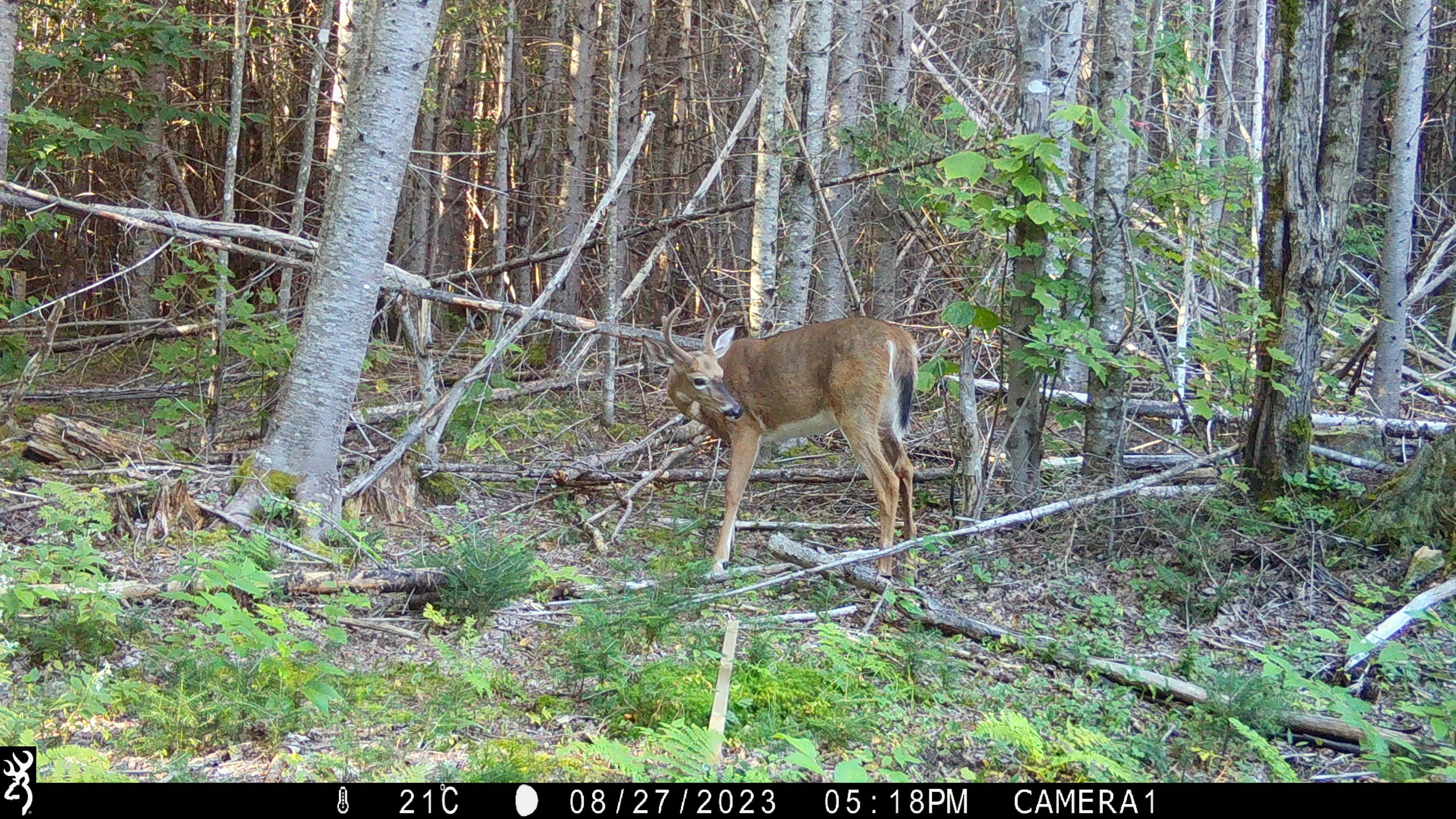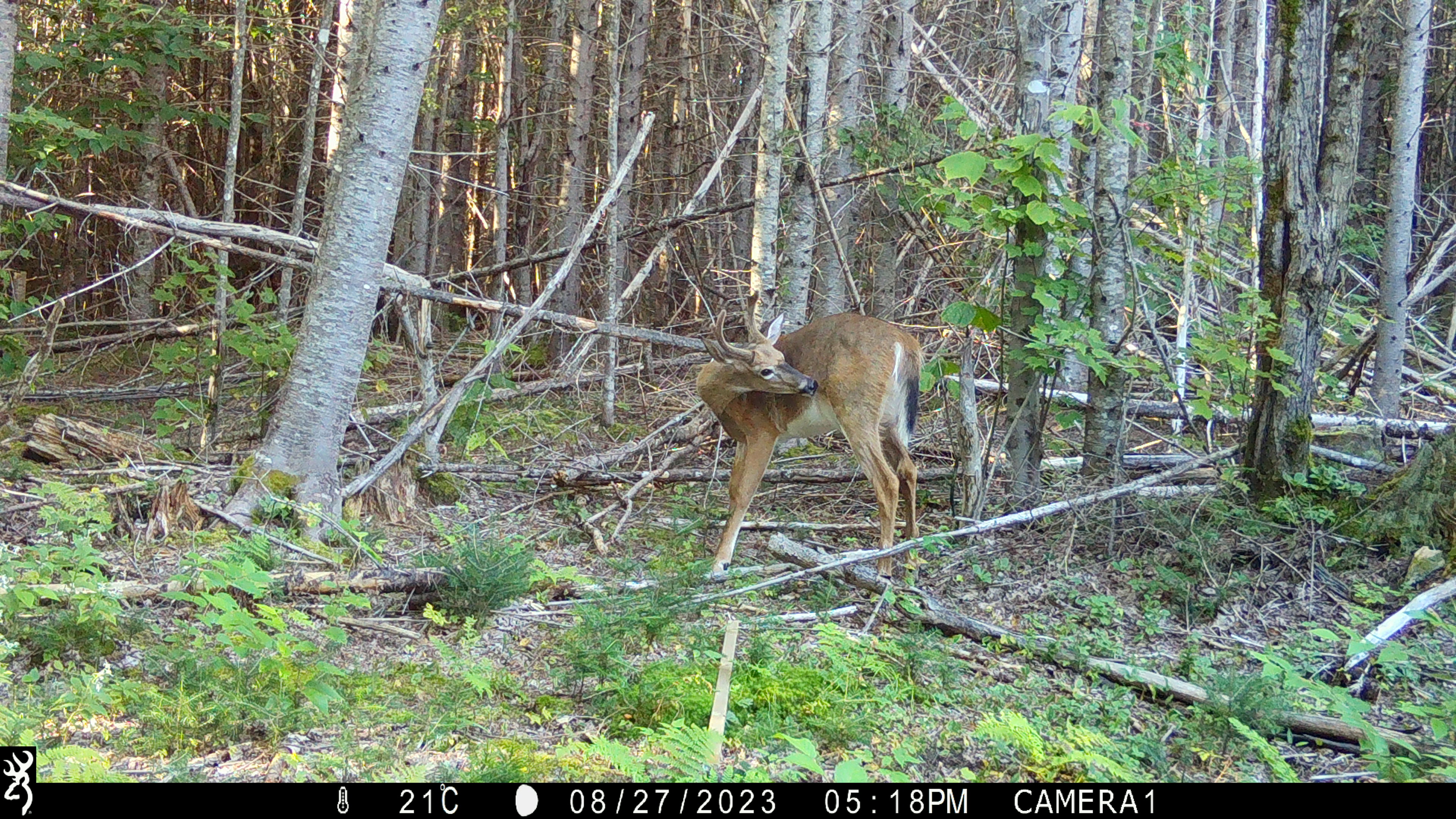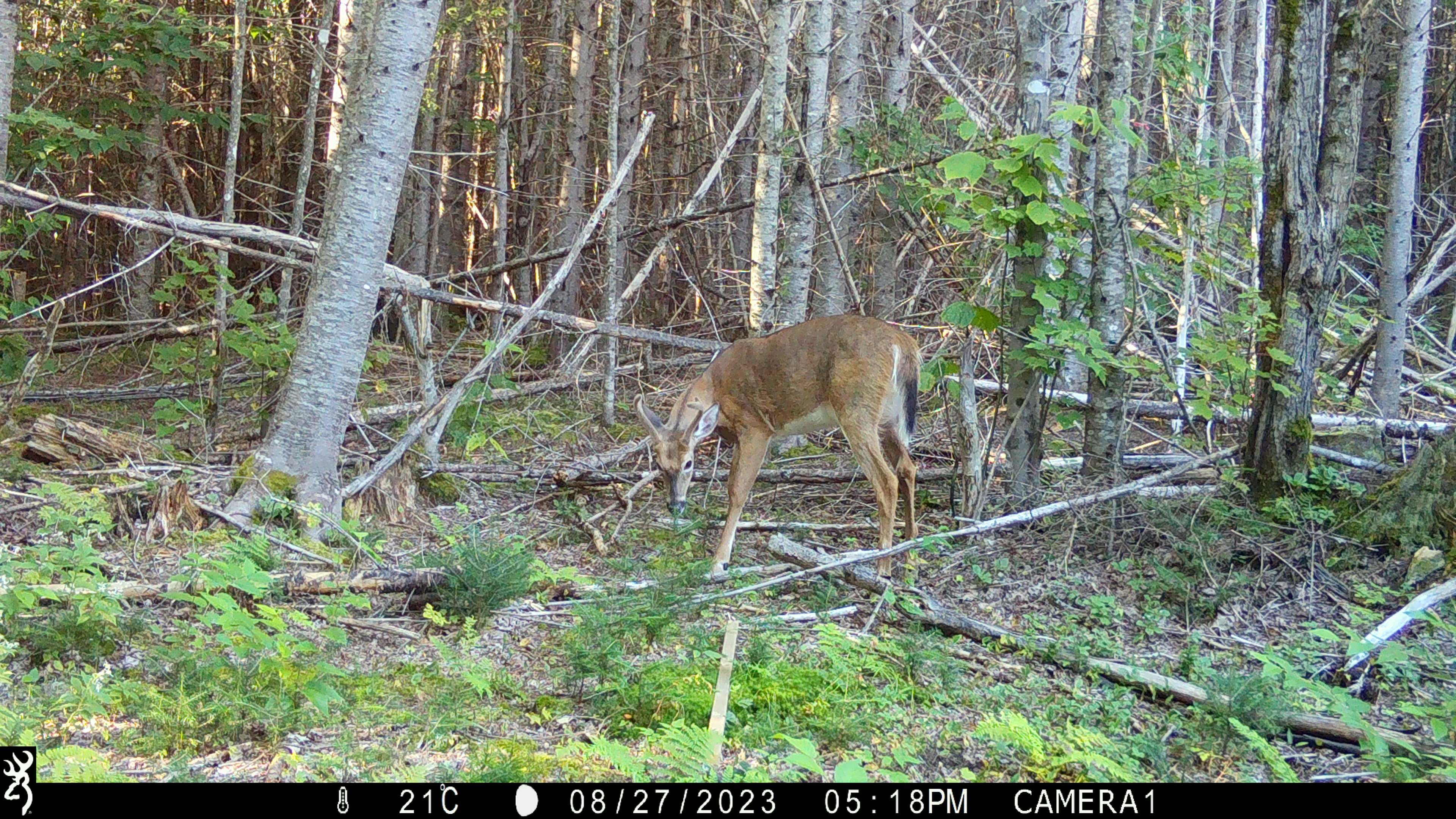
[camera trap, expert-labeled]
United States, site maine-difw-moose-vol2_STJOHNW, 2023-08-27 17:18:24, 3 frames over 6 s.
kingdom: Animalia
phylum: Chordata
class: Mammalia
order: Artiodactyla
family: Cervidae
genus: Odocoileus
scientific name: Odocoileus virginianus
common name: white-tailed deer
White-tailed deer (Odocoileus virginianus).